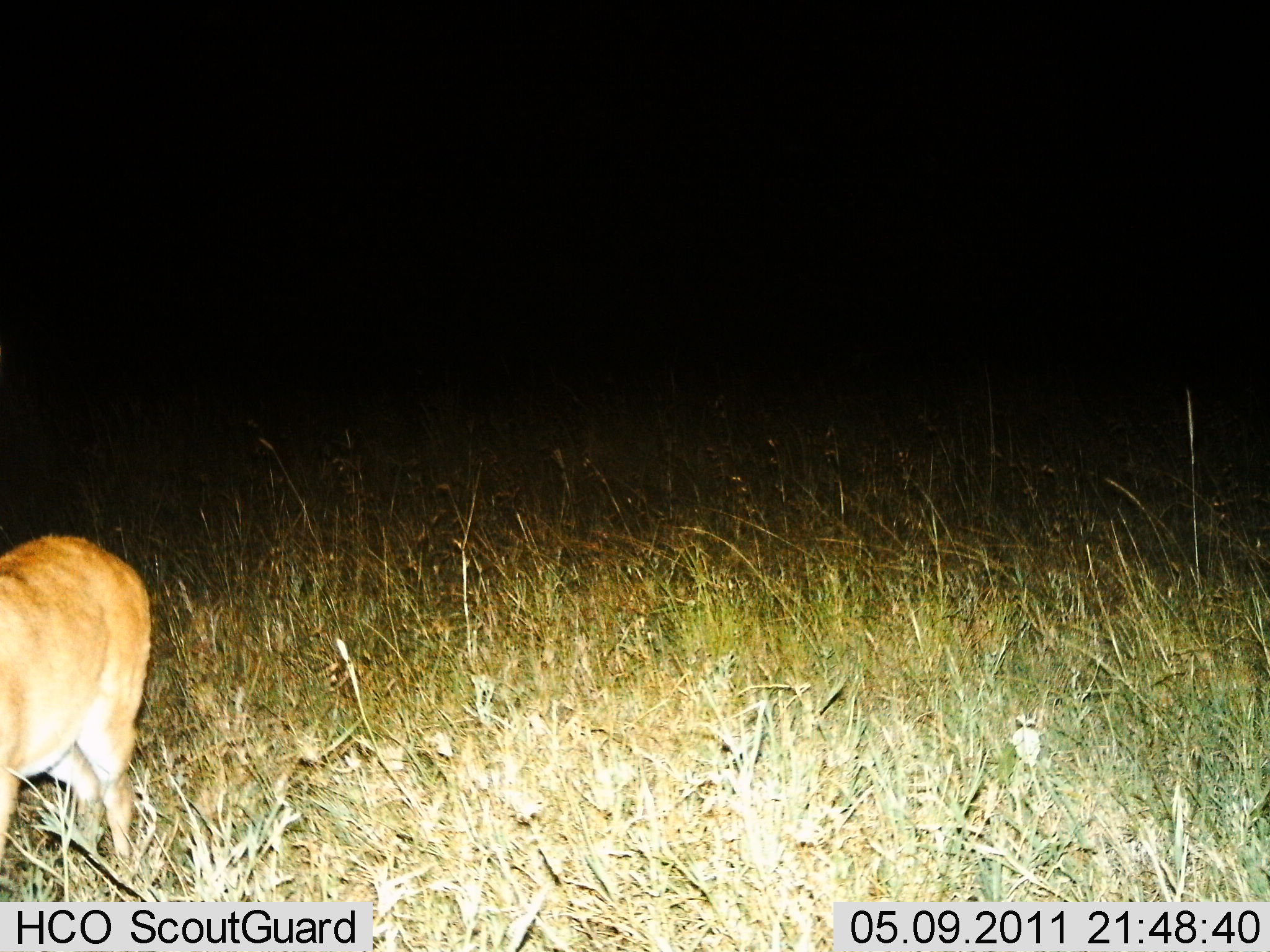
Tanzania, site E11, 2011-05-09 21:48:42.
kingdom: Animalia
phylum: Chordata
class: Mammalia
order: Artiodactyla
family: Bovidae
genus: Redunca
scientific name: Redunca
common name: reedbuck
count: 1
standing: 80%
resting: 0%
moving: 20%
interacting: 0%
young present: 0%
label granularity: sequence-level